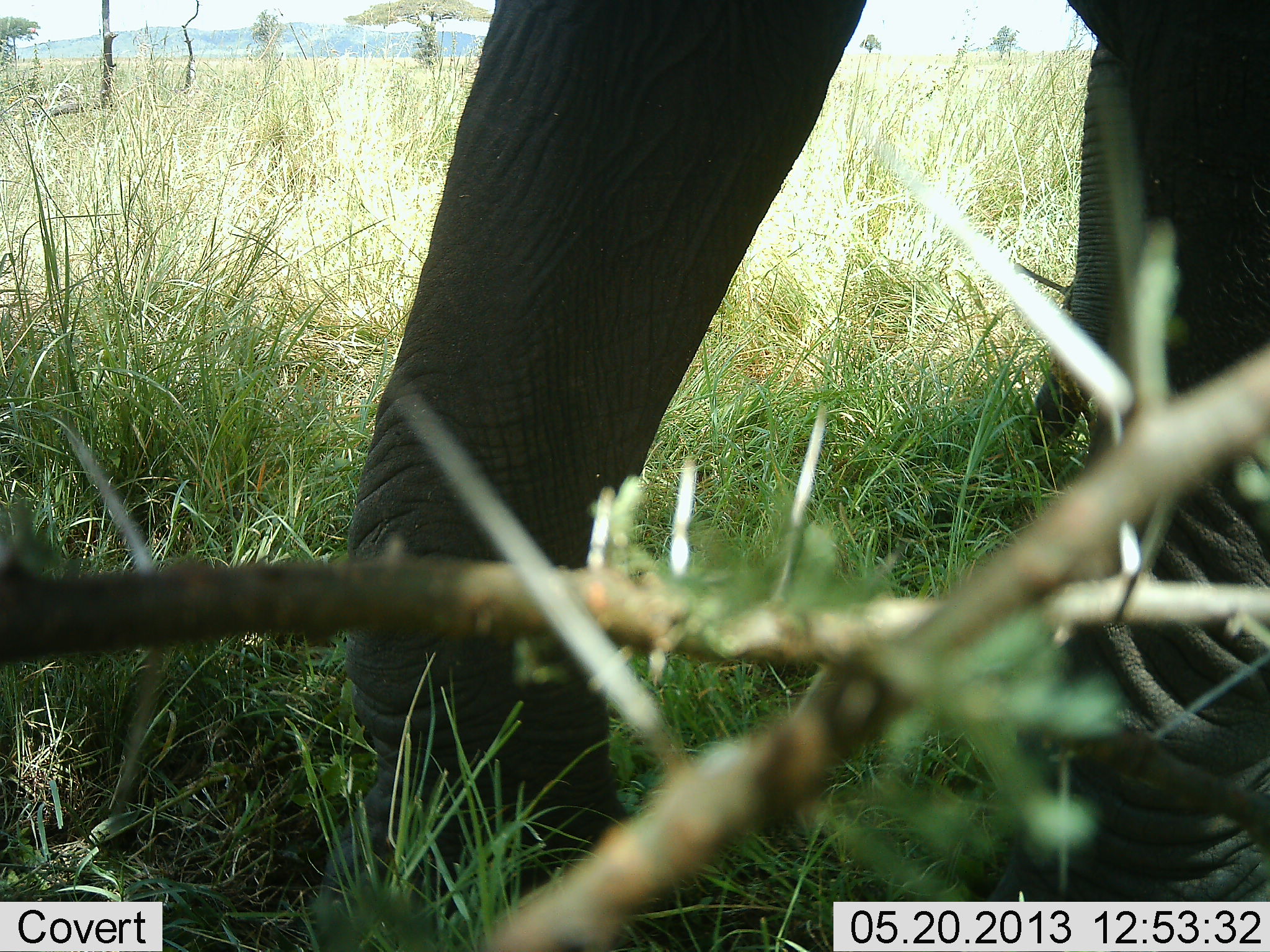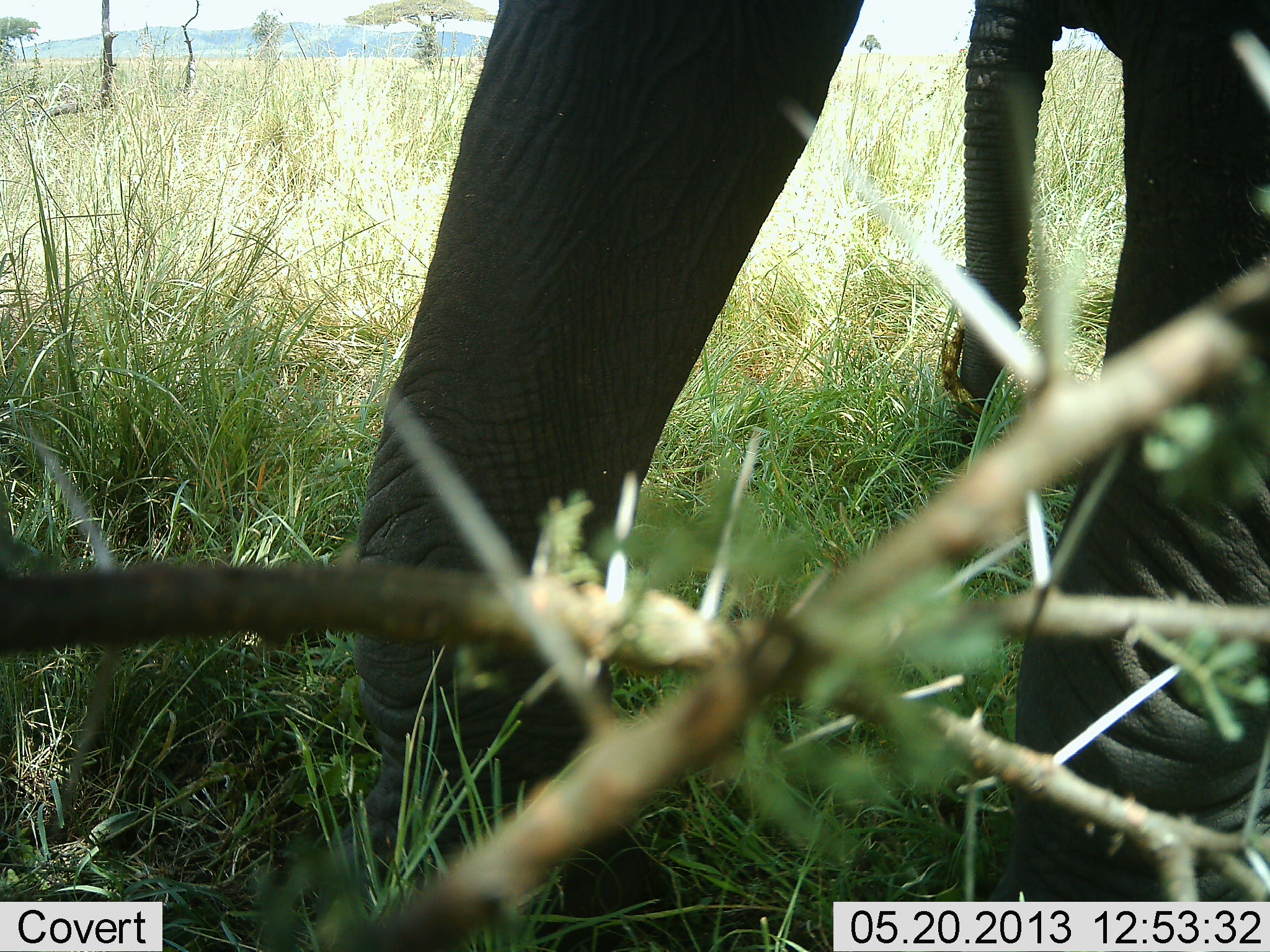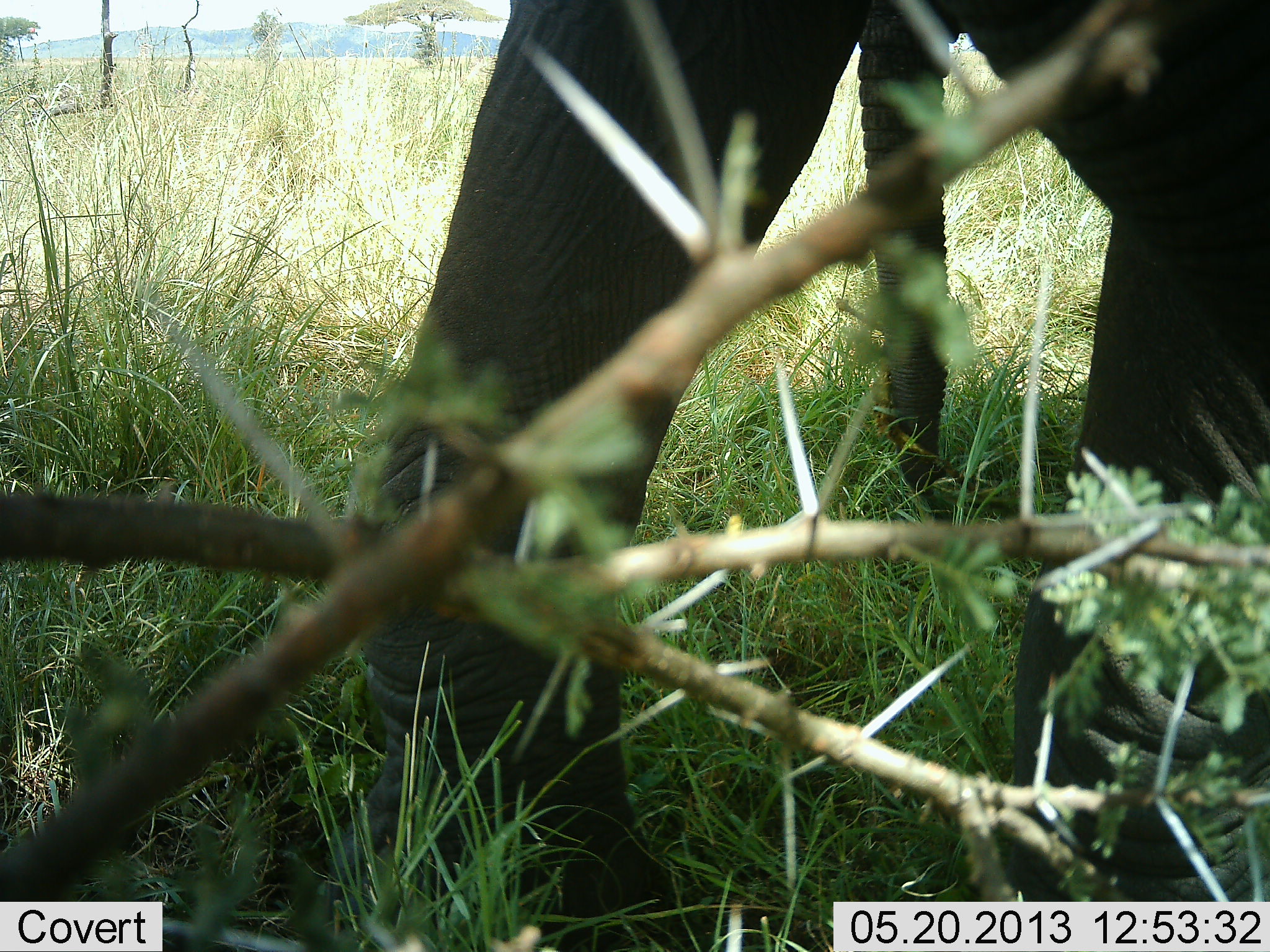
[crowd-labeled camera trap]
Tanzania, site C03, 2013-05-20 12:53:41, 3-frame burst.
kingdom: Animalia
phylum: Chordata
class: Mammalia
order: Proboscidea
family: Elephantidae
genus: Loxodonta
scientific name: Loxodonta africana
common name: african bush elephant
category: elephant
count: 2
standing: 80%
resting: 0%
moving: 30%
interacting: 0%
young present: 10%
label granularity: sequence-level